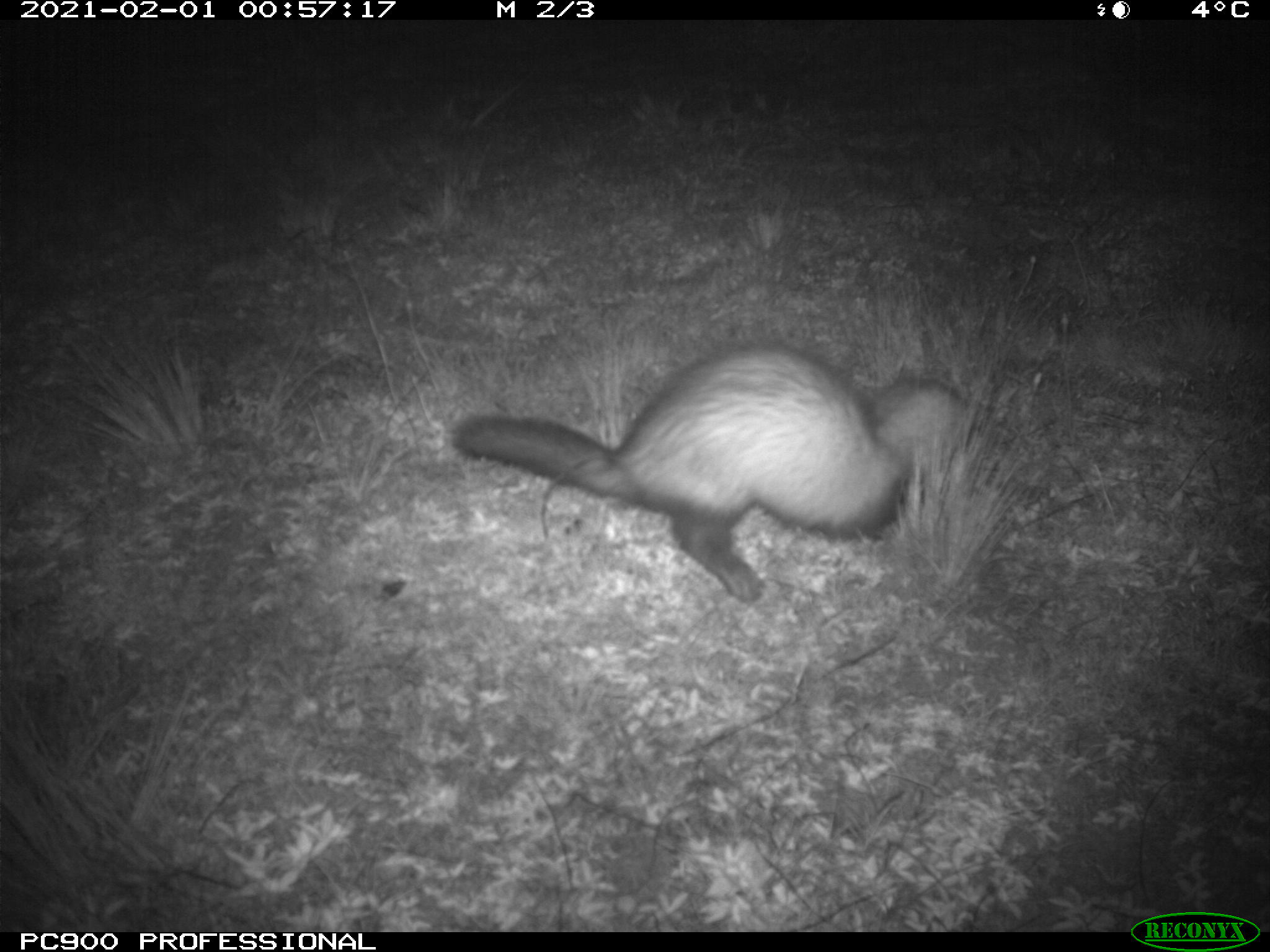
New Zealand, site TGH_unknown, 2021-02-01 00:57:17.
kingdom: Animalia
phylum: Chordata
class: Mammalia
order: Carnivora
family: Mustelidae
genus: Mustela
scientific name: Mustela furo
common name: ferret